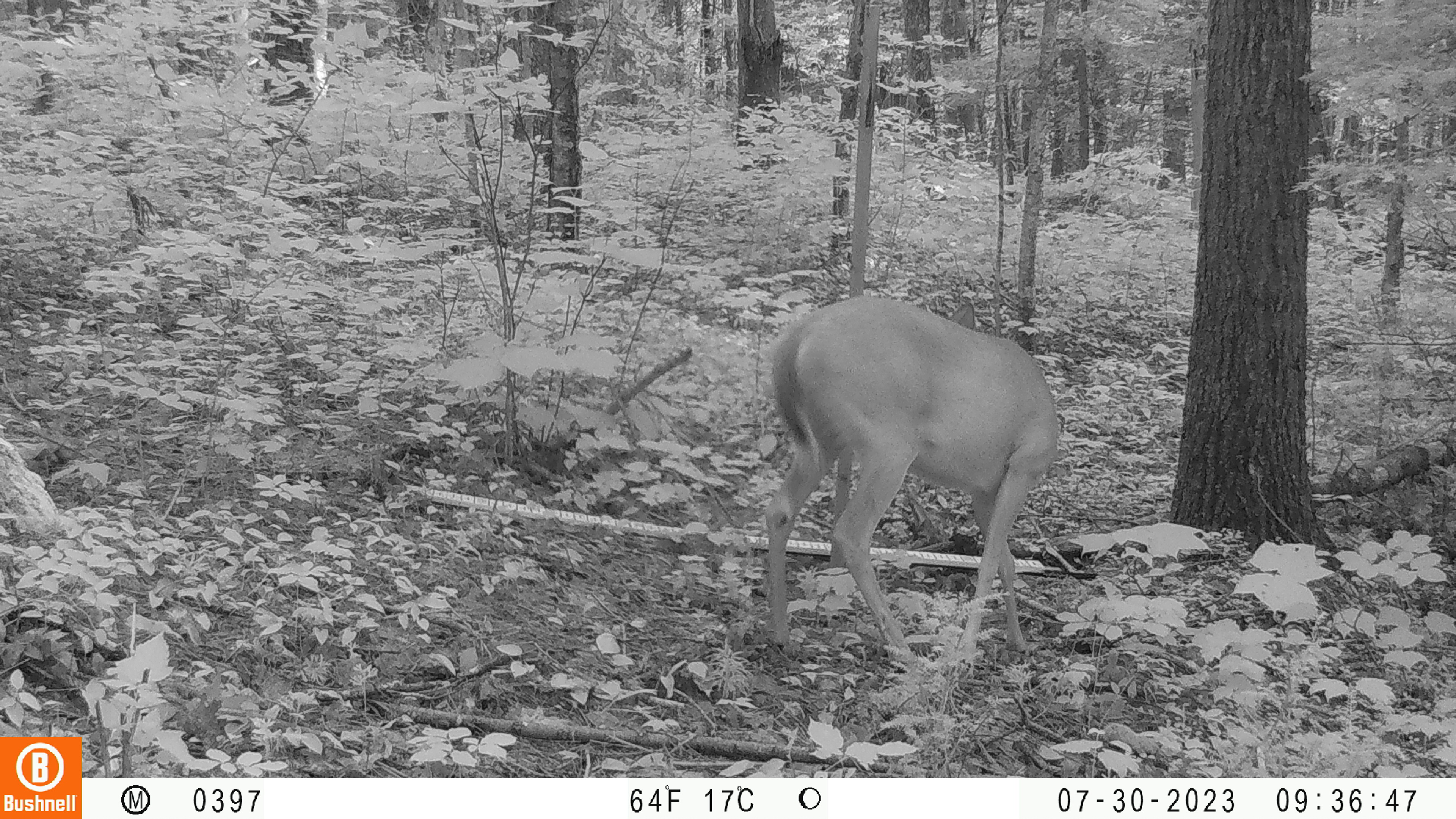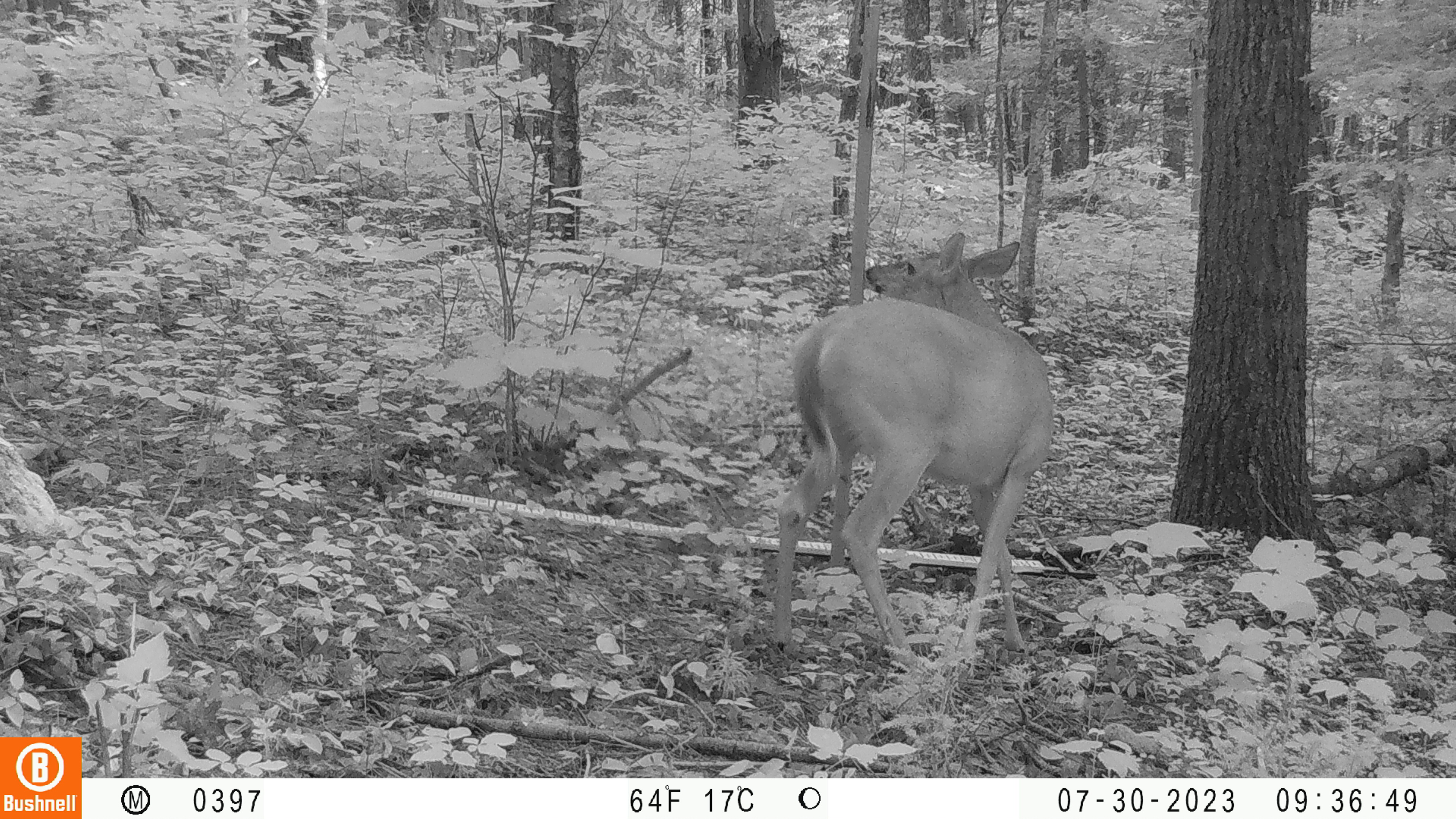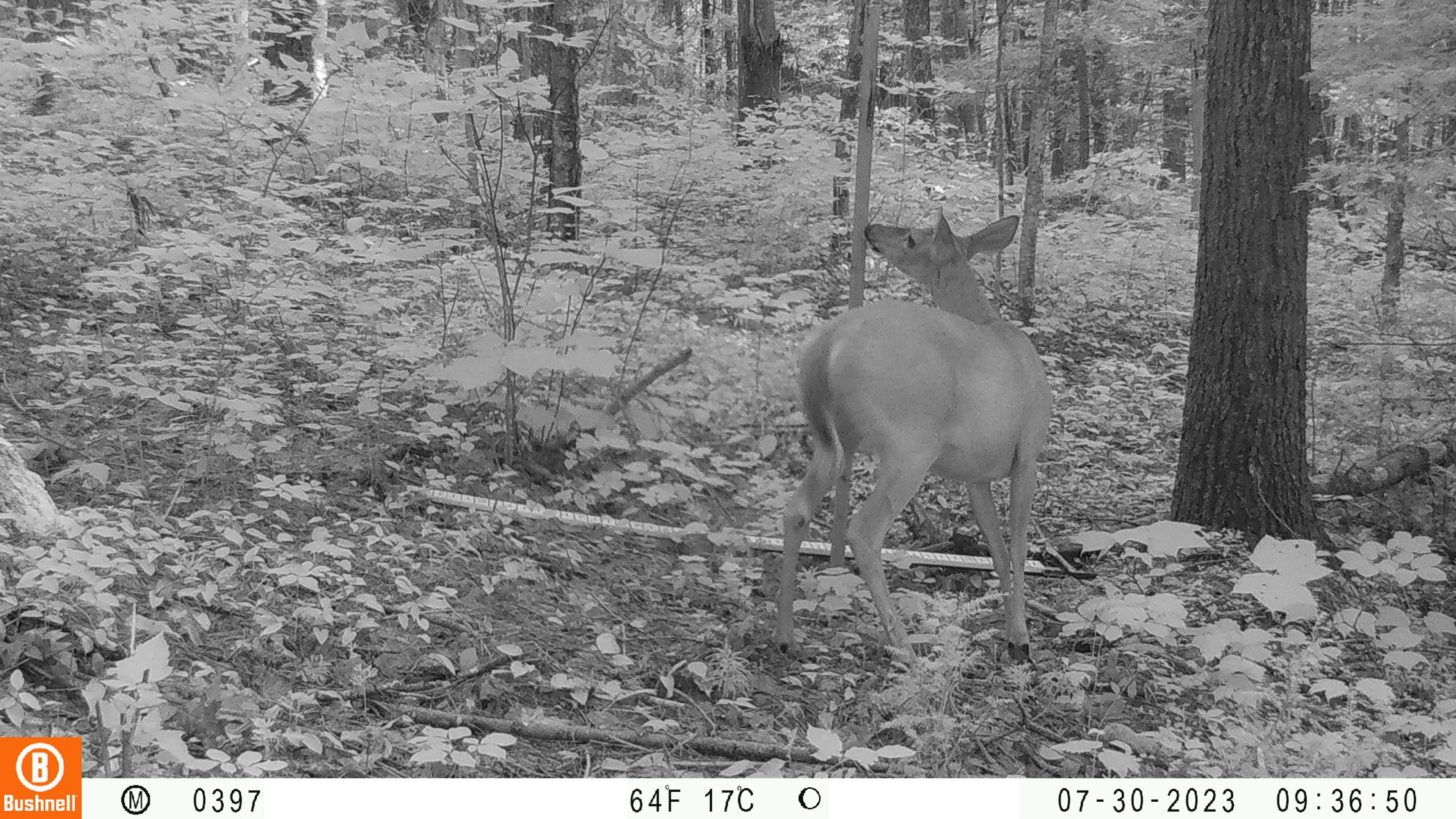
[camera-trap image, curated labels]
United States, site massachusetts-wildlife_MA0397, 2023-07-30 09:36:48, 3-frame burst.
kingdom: Animalia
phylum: Chordata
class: Mammalia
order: Artiodactyla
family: Cervidae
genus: Odocoileus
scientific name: Odocoileus virginianus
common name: white-tailed deer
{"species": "white-tailed deer (Odocoileus virginianus)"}